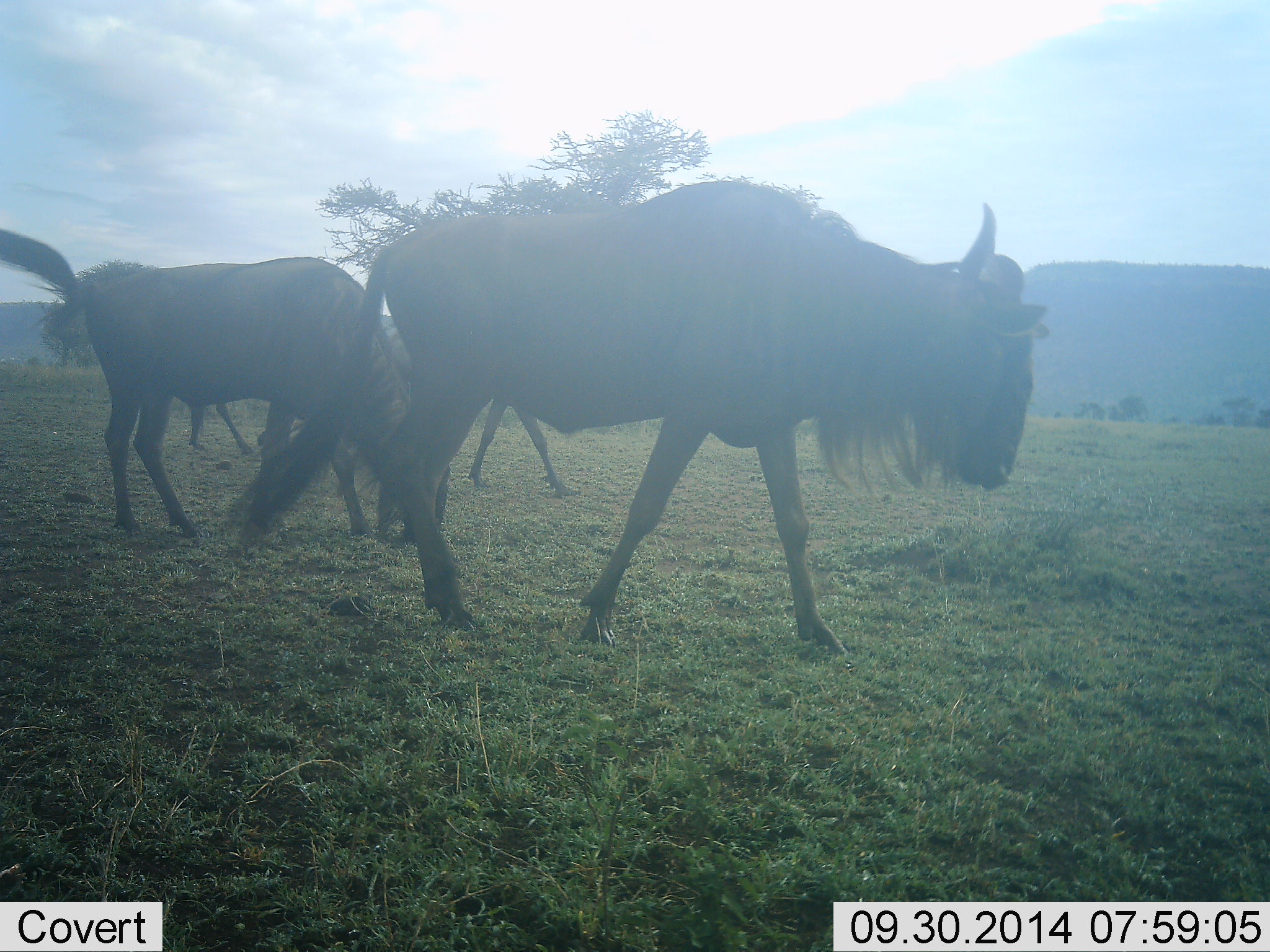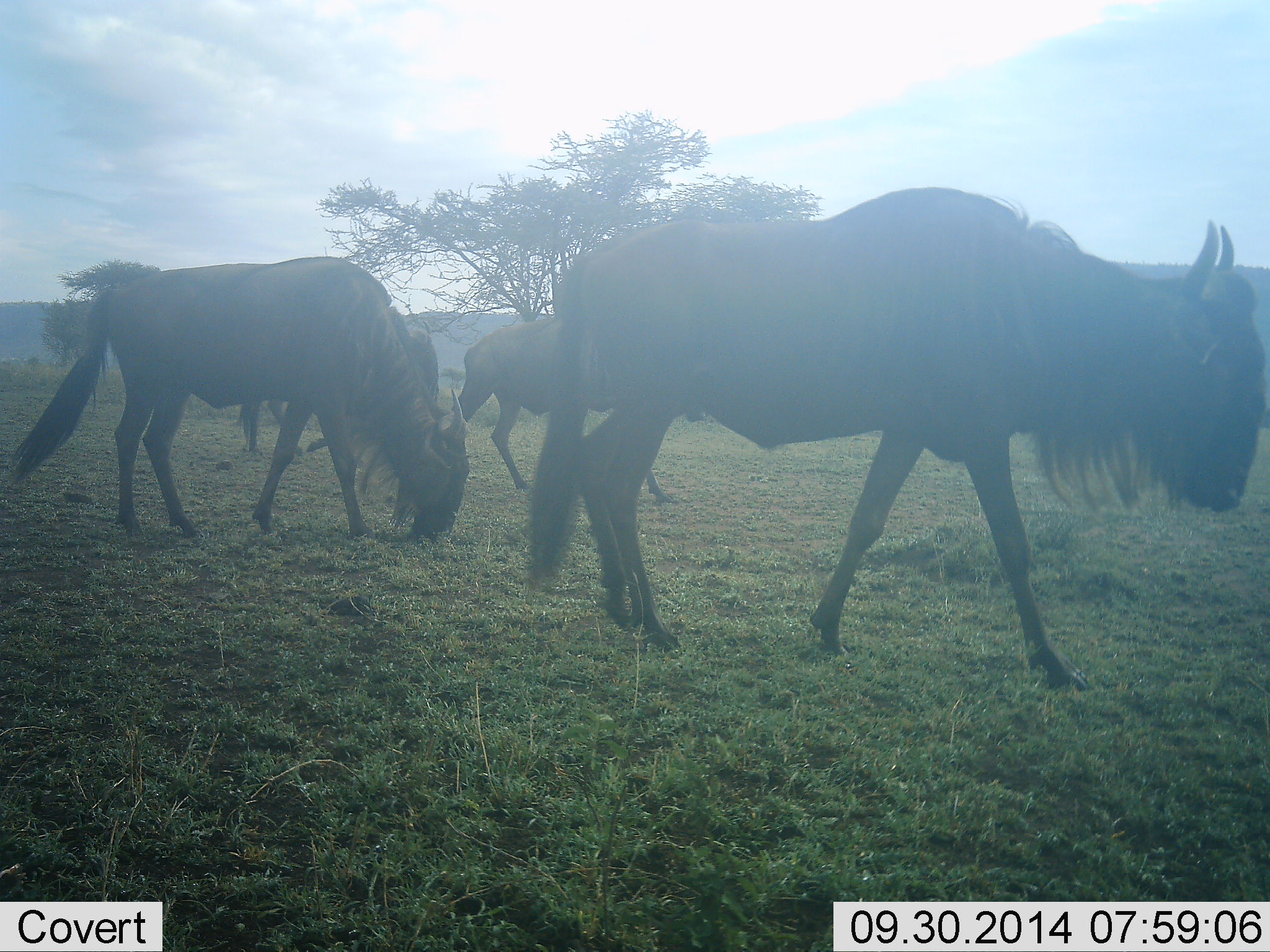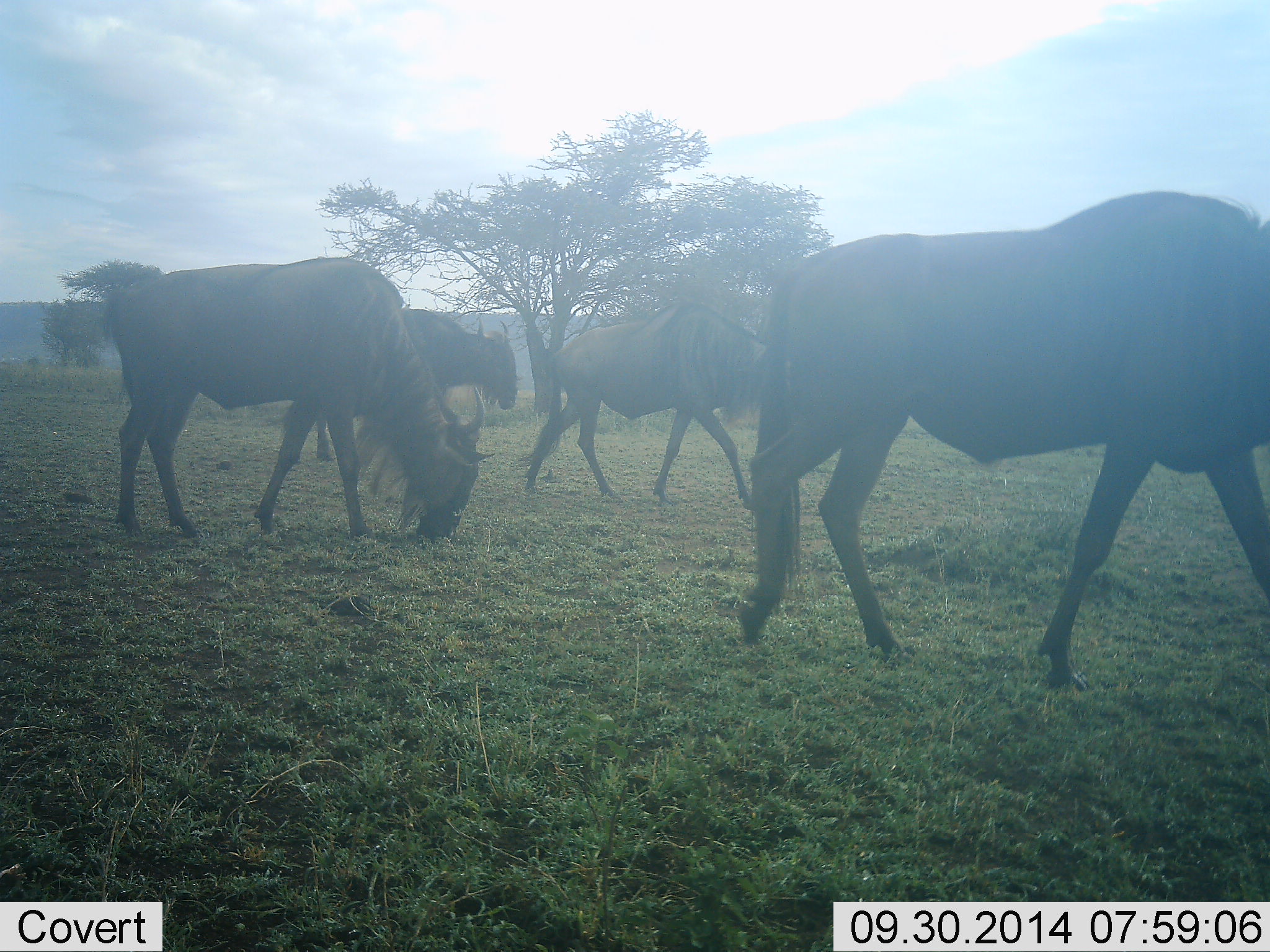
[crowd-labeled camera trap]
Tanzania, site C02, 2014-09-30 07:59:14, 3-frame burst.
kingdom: Animalia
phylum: Chordata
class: Mammalia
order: Artiodactyla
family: Bovidae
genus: Connochaetes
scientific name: Connochaetes taurinus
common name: blue wildebeest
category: wildebeest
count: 4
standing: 10%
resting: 0%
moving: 100%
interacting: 0%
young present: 0%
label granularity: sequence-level